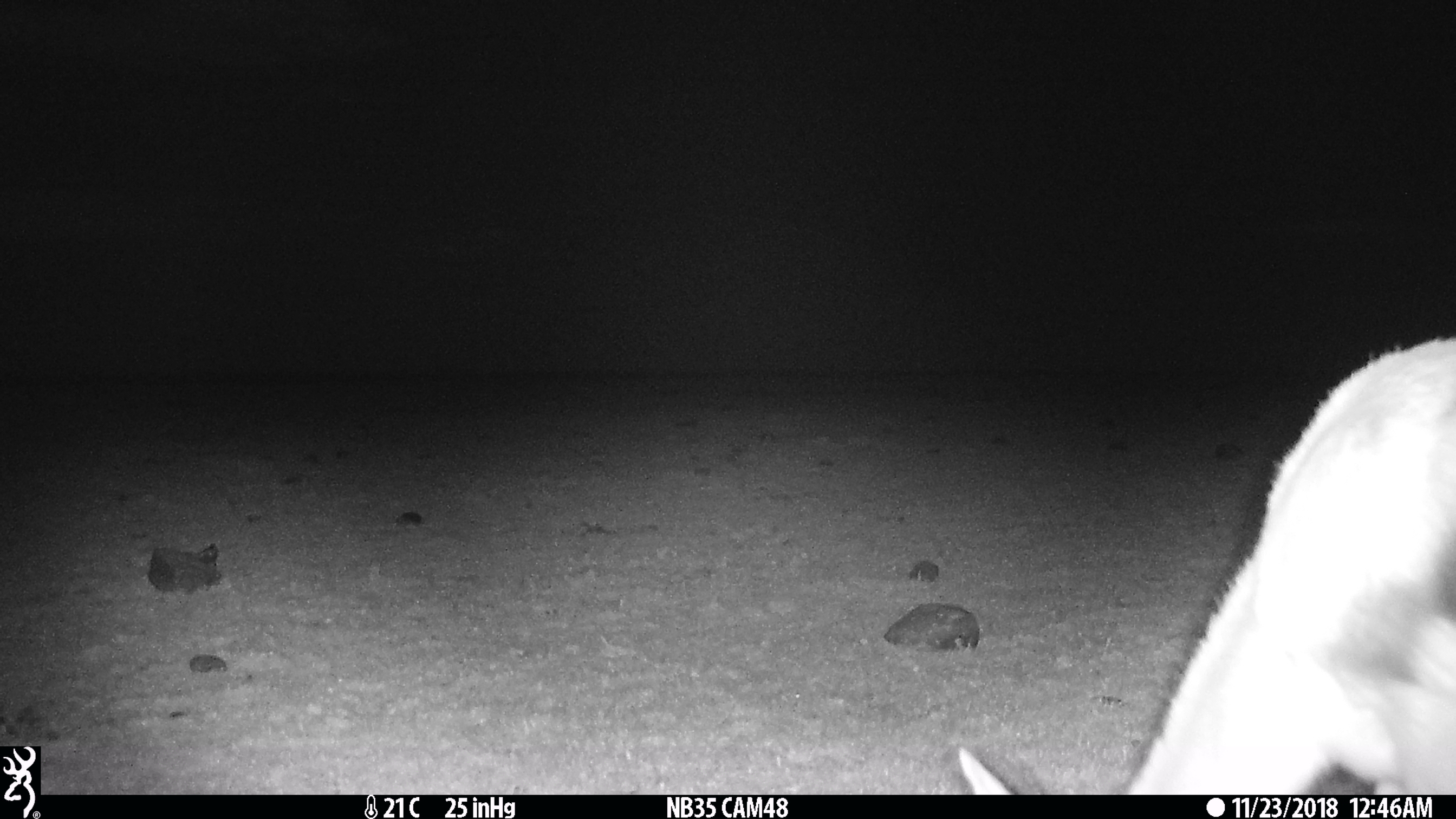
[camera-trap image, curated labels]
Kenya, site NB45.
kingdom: Animalia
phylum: Chordata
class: Mammalia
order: Artiodactyla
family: Bovidae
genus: Eudorcas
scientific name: Eudorcas thomsonii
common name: thomon's gazelle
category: gazelle thomsons